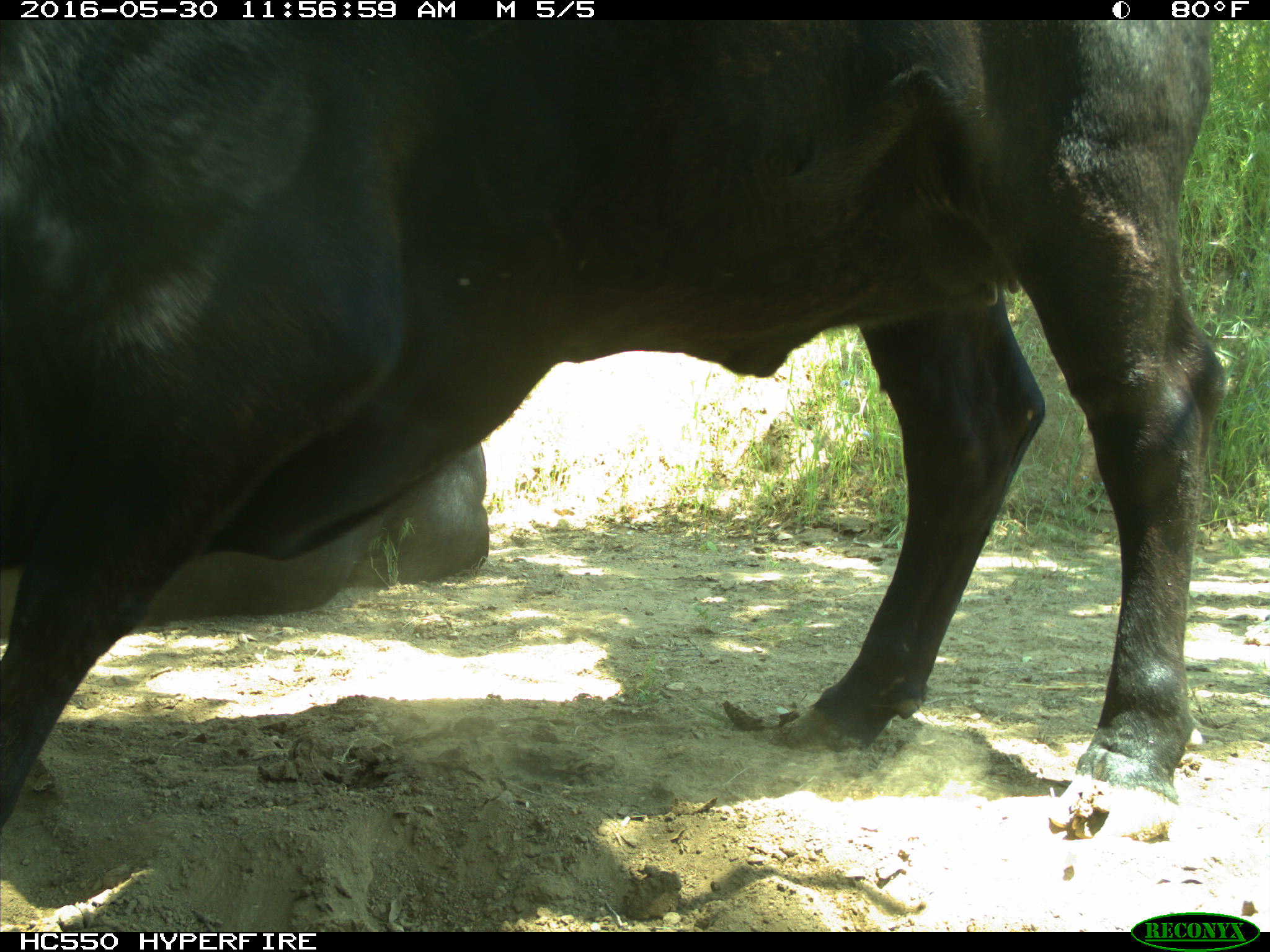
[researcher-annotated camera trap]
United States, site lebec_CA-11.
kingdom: Animalia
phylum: Chordata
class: Mammalia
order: Artiodactyla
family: Bovidae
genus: Bos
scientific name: Bos taurus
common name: domestic cow